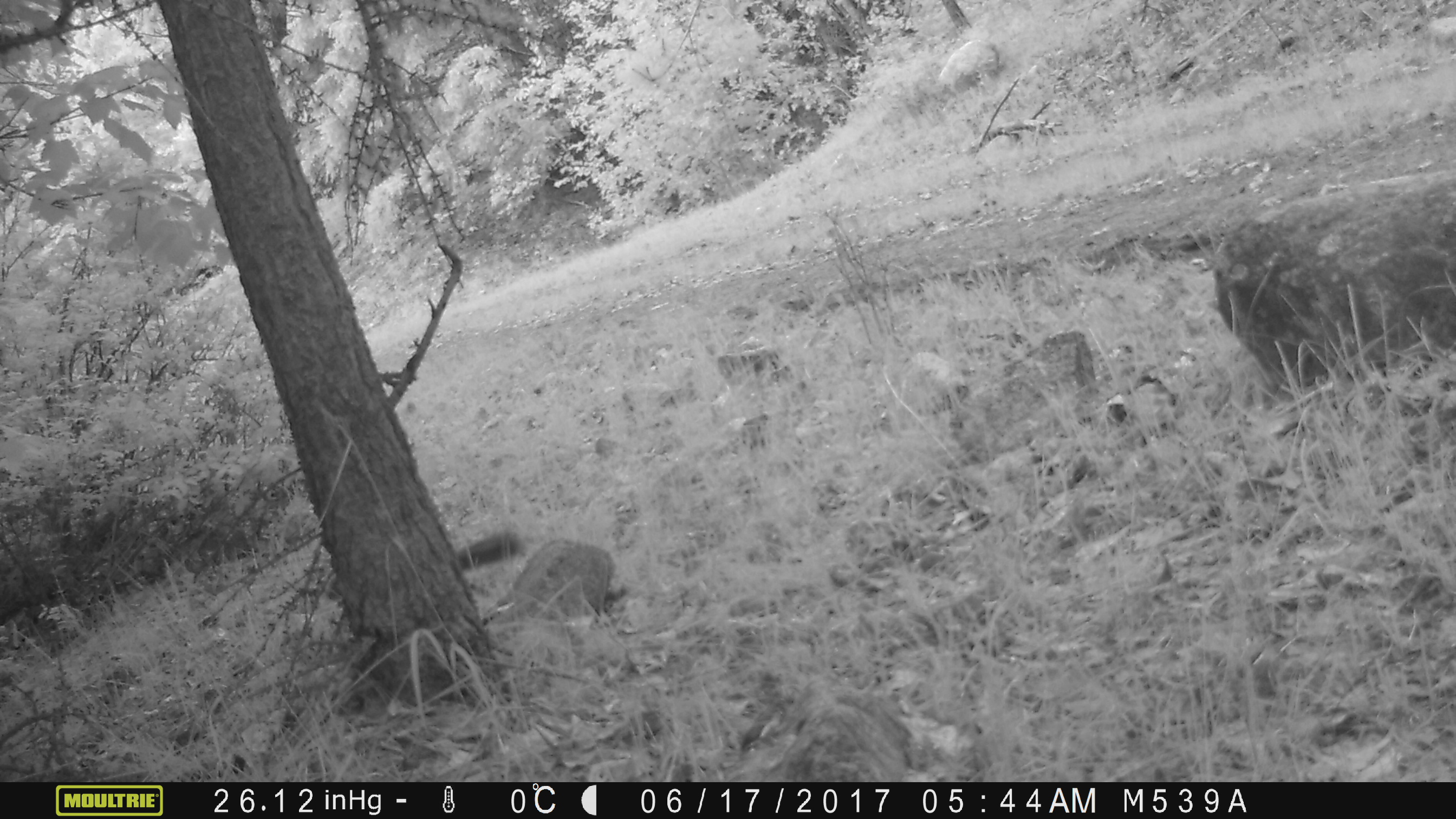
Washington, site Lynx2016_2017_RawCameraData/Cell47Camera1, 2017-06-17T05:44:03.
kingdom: Animalia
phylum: Chordata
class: Mammalia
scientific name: Mammalia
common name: small mammal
Small mammal (Mammalia). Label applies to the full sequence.